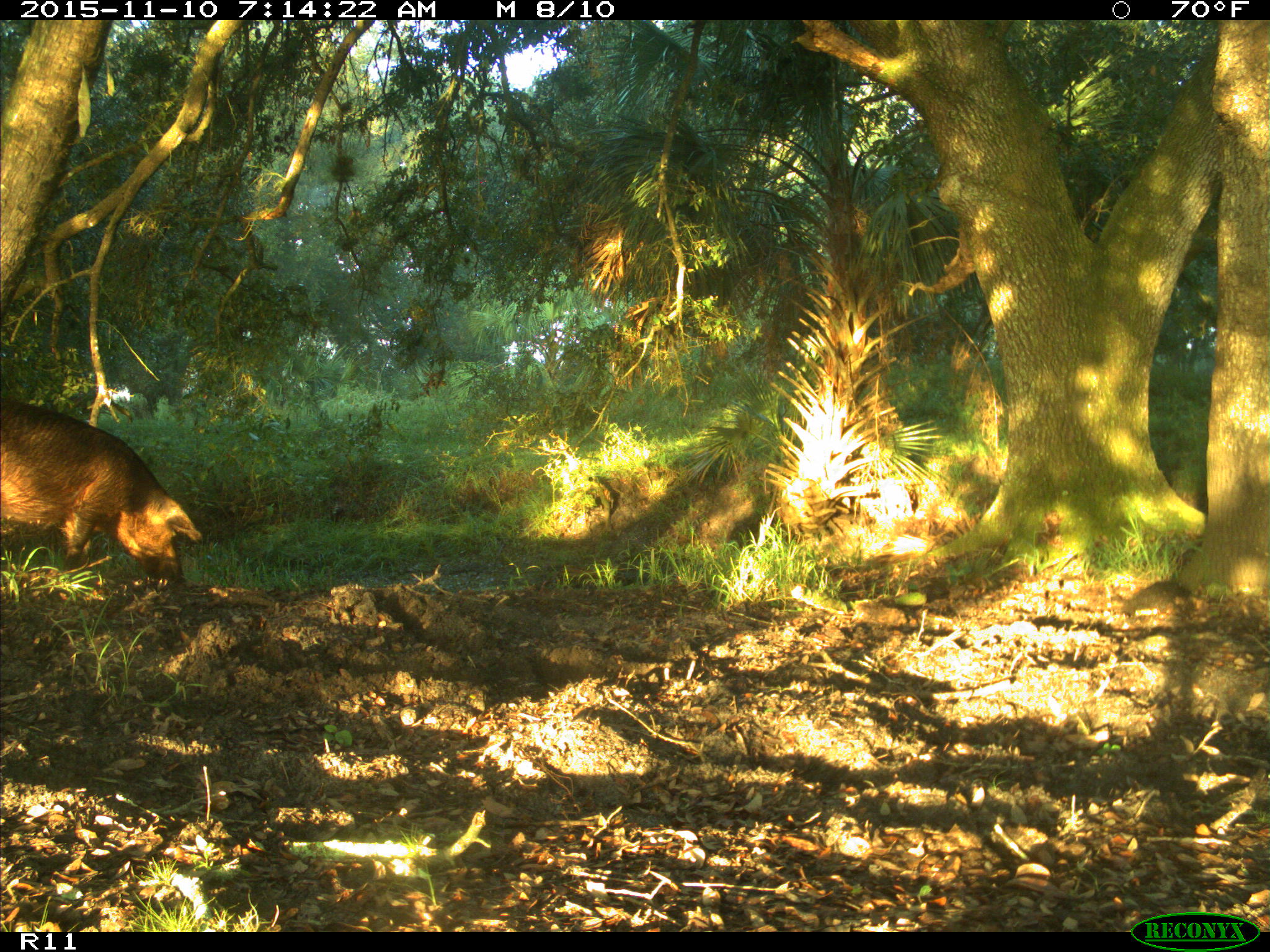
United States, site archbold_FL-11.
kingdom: Animalia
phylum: Chordata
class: Mammalia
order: Artiodactyla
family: Suidae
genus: Sus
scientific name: Sus scrofa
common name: wild boar